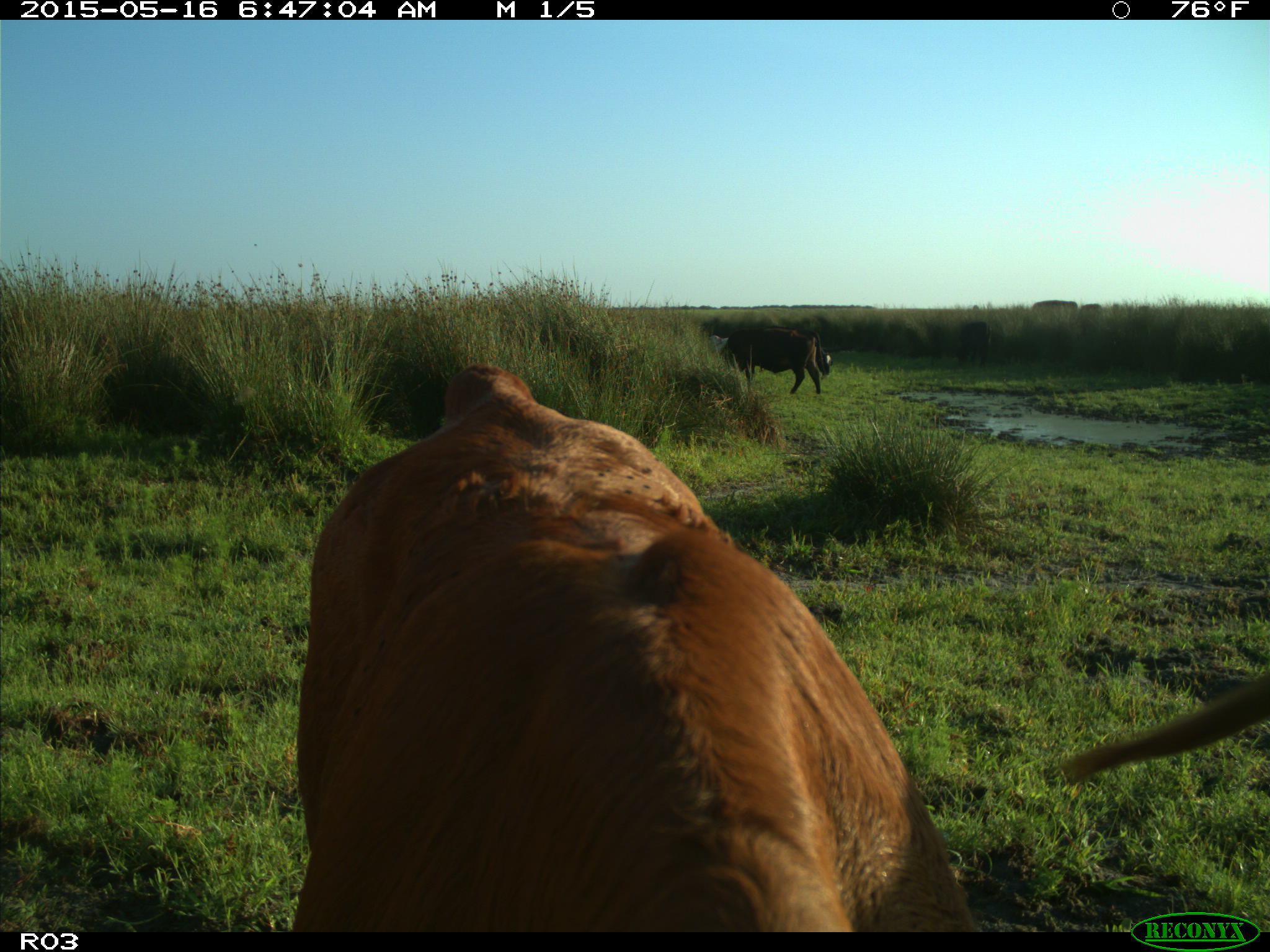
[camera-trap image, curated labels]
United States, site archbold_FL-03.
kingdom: Animalia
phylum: Chordata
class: Mammalia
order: Artiodactyla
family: Bovidae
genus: Bos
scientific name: Bos taurus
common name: domestic cow